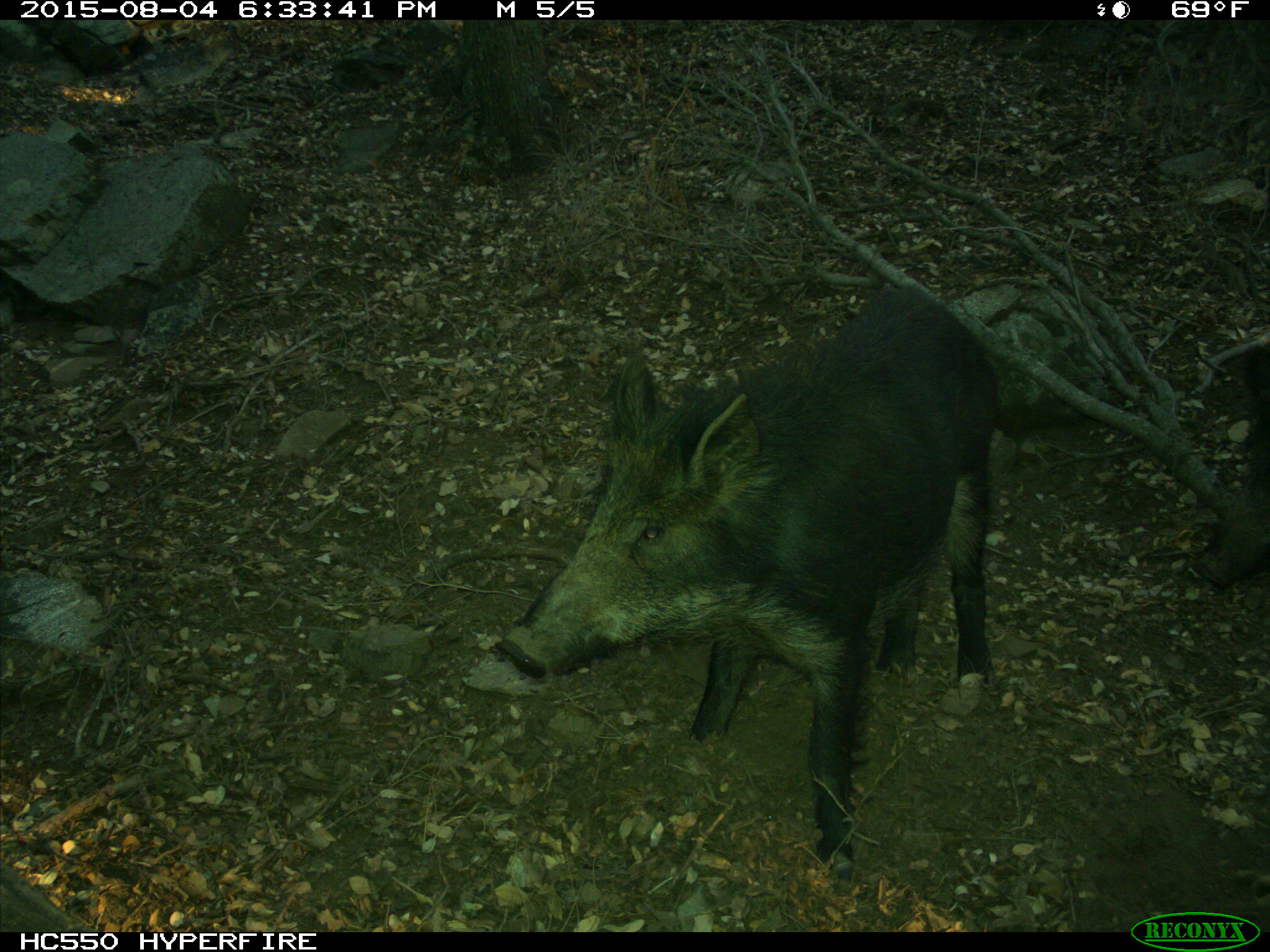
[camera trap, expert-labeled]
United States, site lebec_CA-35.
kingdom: Animalia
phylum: Chordata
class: Mammalia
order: Artiodactyla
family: Suidae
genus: Sus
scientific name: Sus scrofa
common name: wild boar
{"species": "Sus scrofa (wild boar)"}